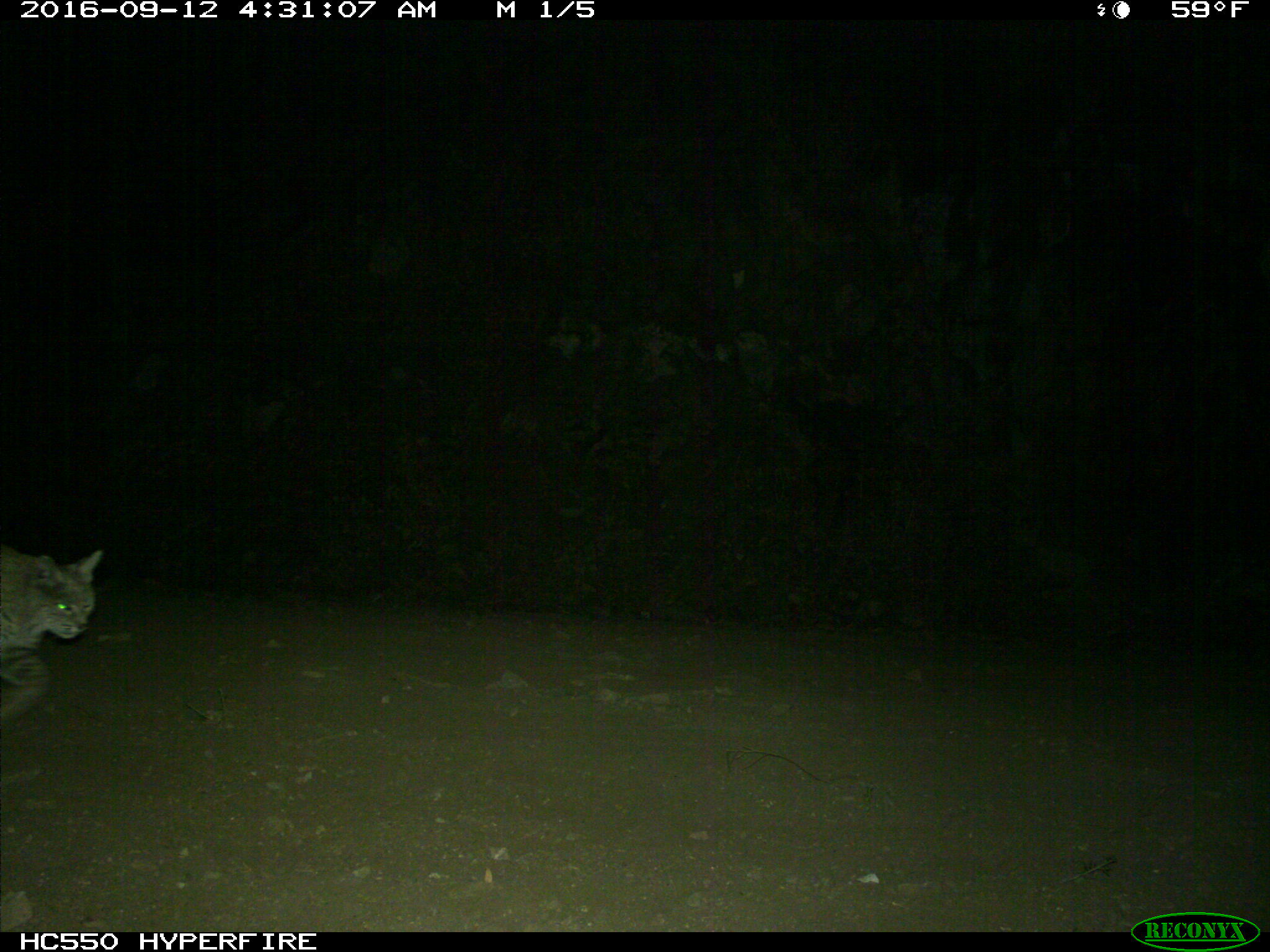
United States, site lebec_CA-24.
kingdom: Animalia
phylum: Chordata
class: Mammalia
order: Carnivora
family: Felidae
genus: Lynx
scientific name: Lynx rufus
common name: bobcat